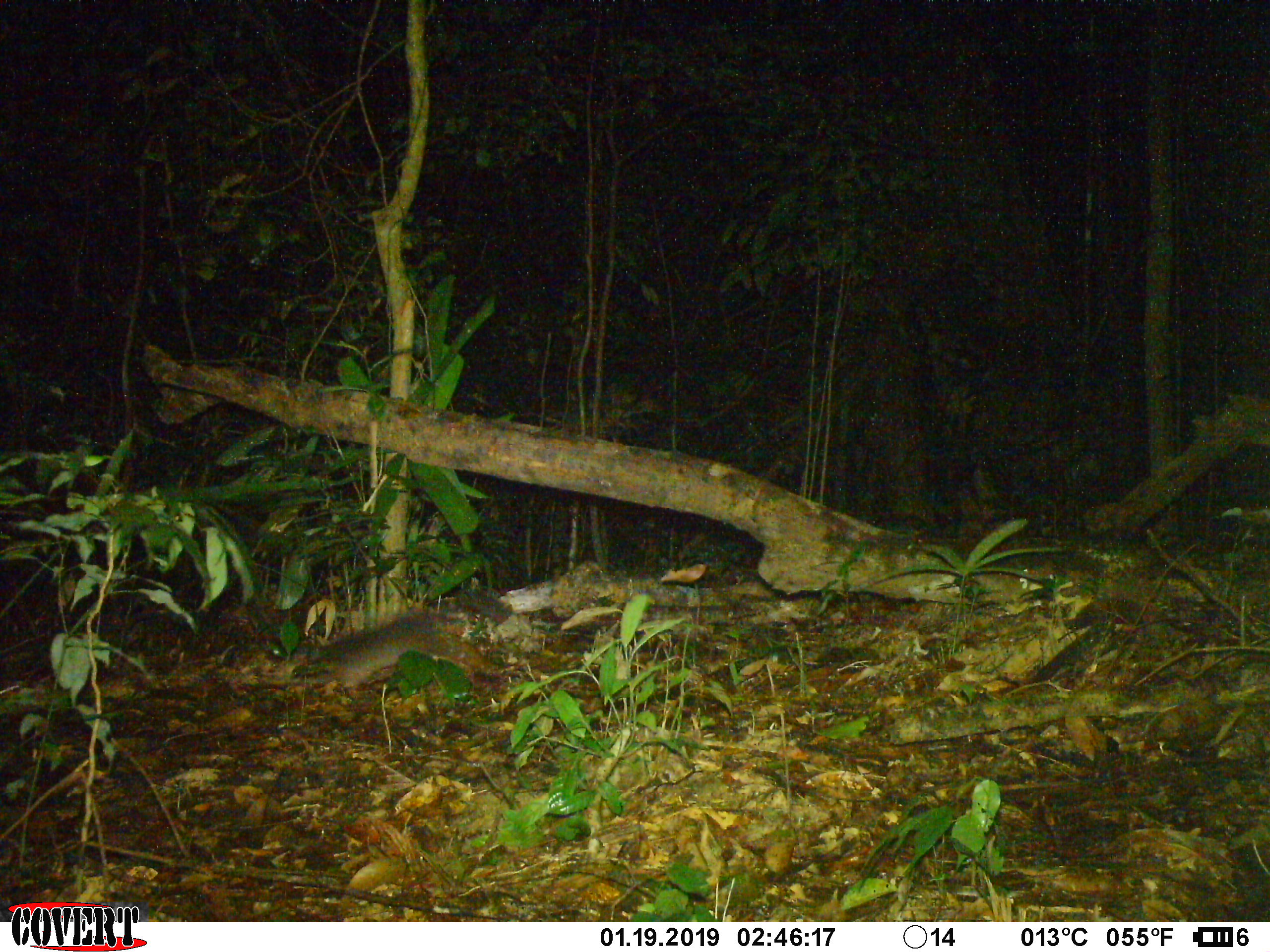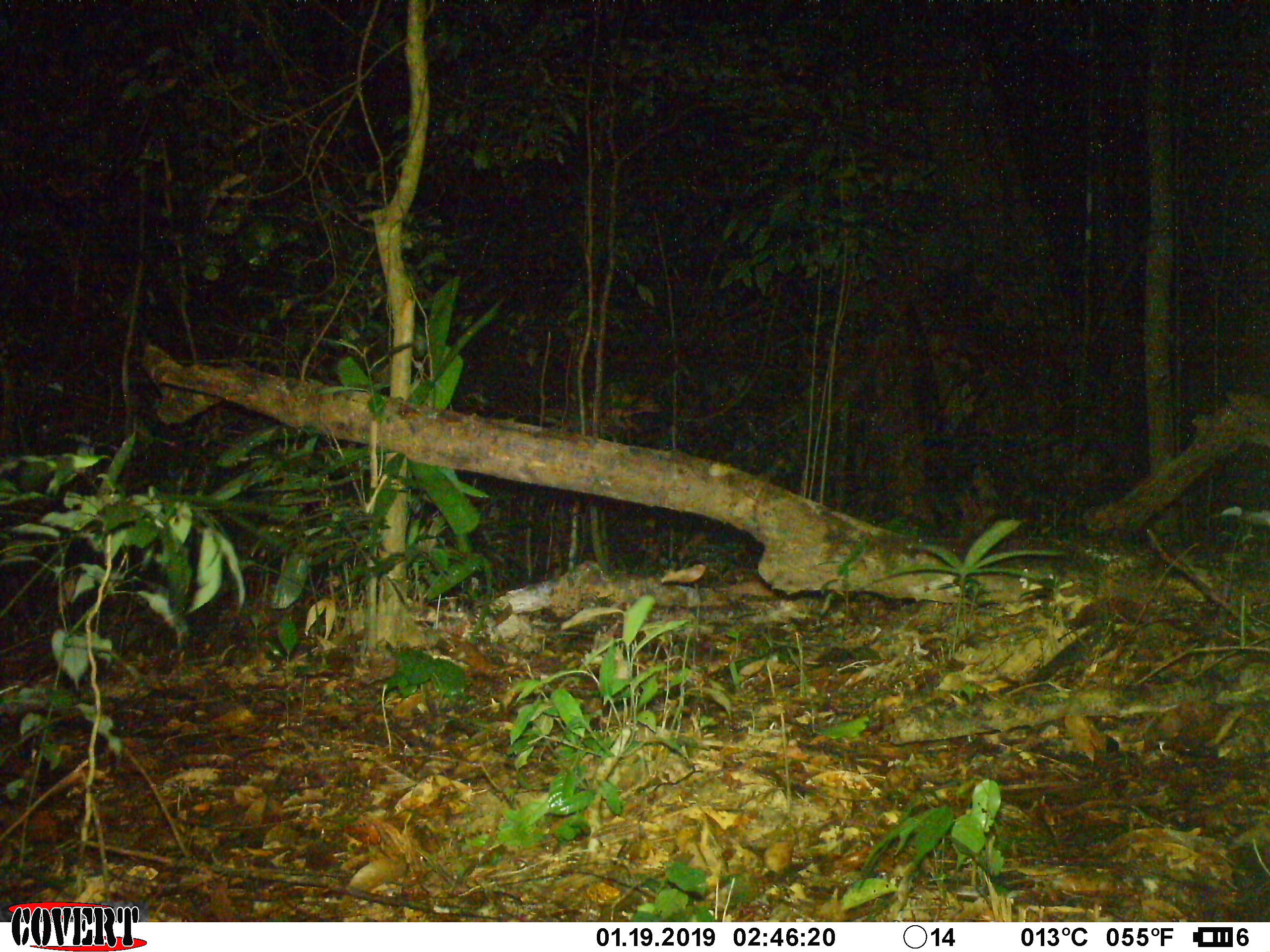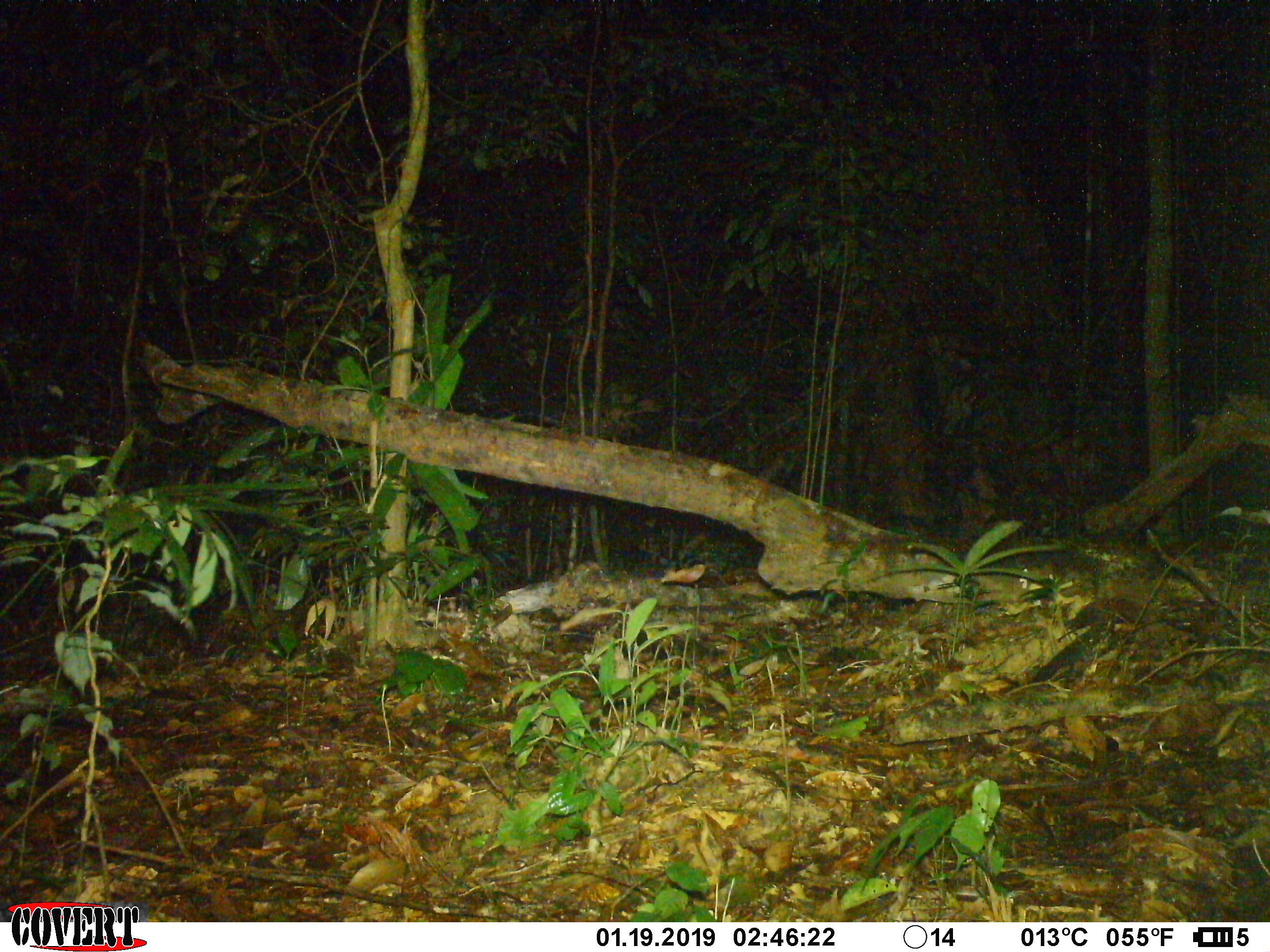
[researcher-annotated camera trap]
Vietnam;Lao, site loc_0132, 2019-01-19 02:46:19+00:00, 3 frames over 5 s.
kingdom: Animalia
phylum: Chordata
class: Mammalia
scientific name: Mammalia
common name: mammal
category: unidentified small mammal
Unidentified small mammal (mammal) (Mammalia). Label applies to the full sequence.